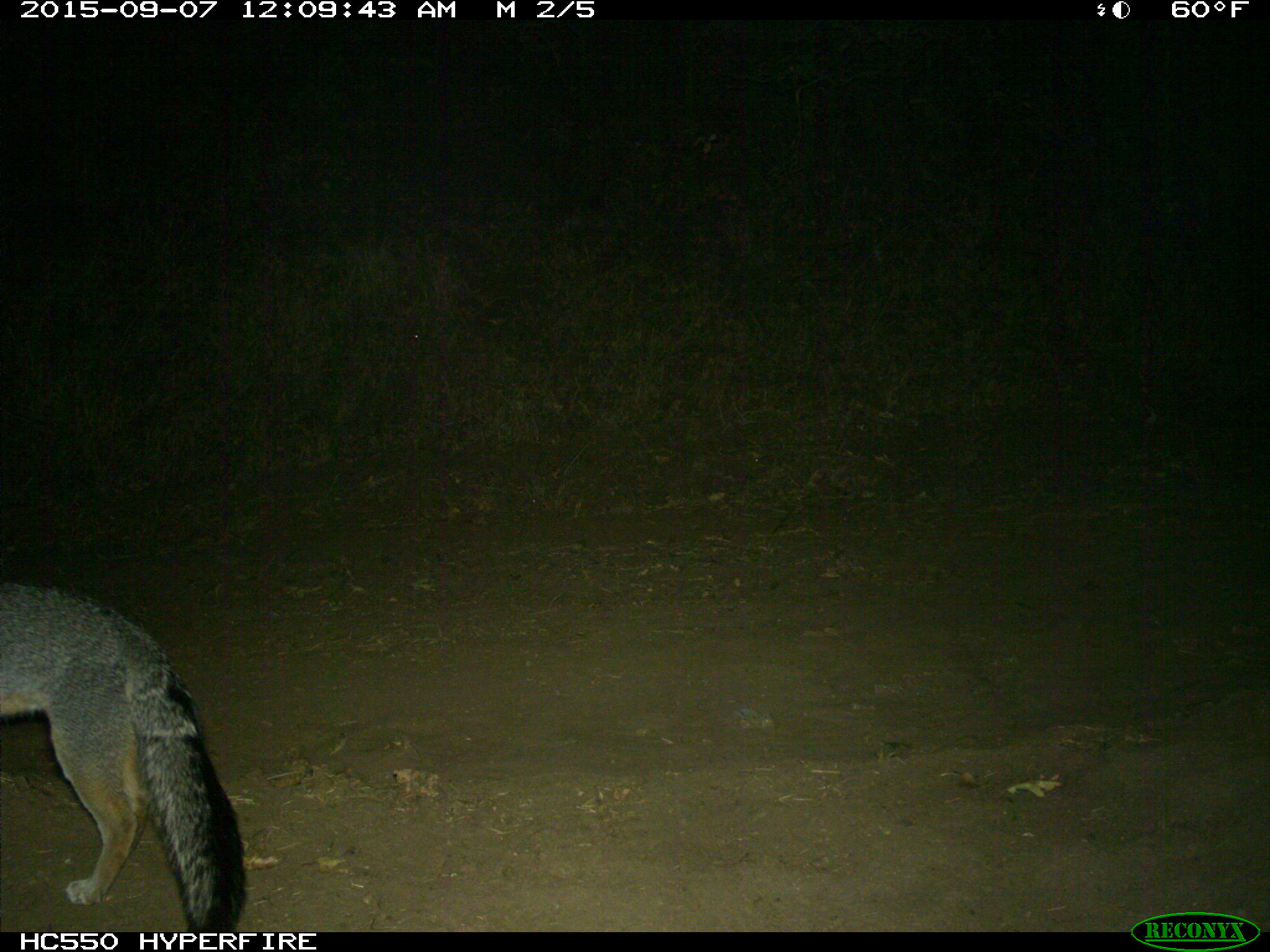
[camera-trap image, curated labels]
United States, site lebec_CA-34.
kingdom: Animalia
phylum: Chordata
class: Mammalia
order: Carnivora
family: Canidae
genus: Urocyon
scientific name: Urocyon cinereoargenteus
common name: gray fox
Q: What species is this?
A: Urocyon cinereoargenteus (gray fox).